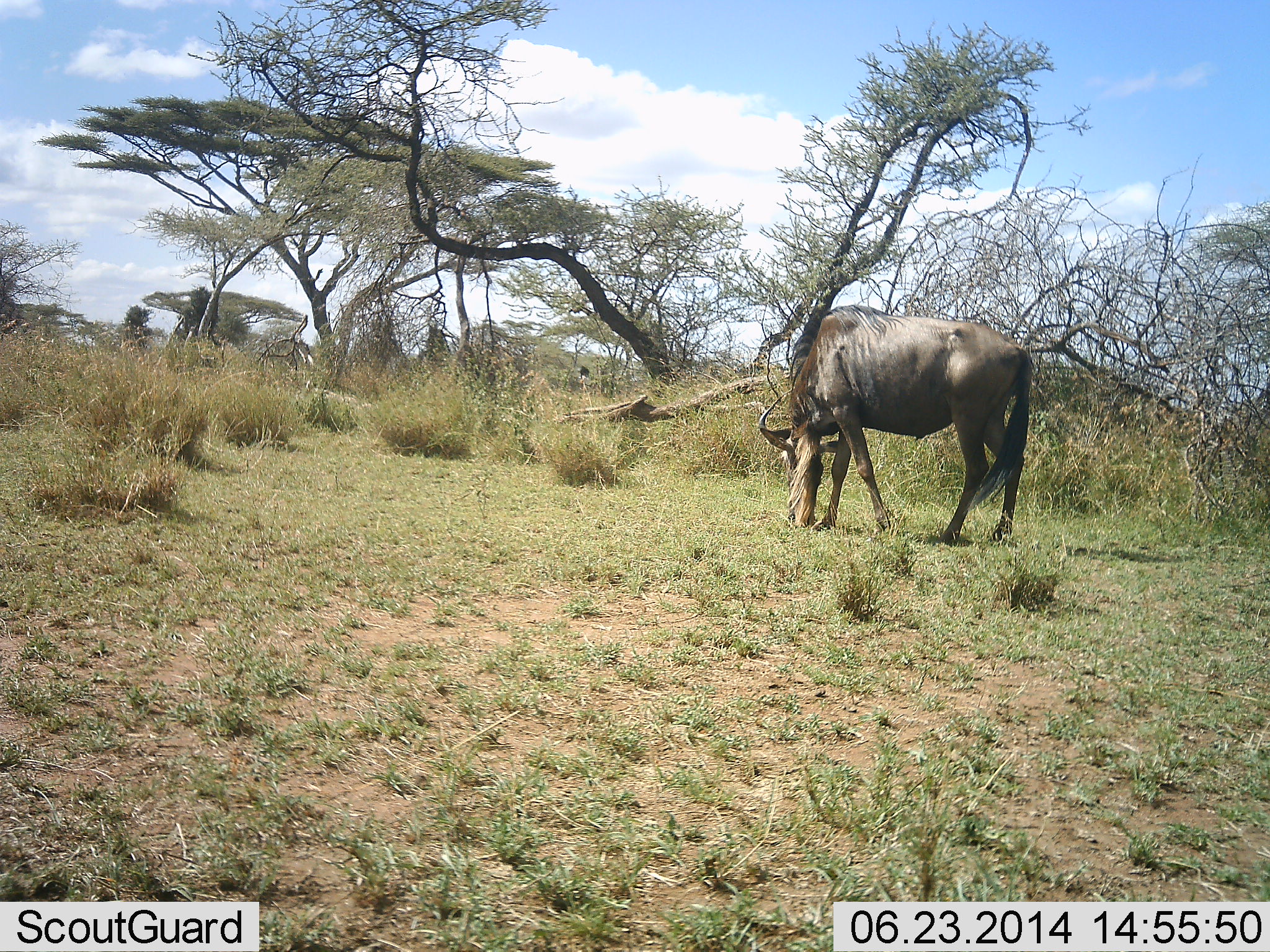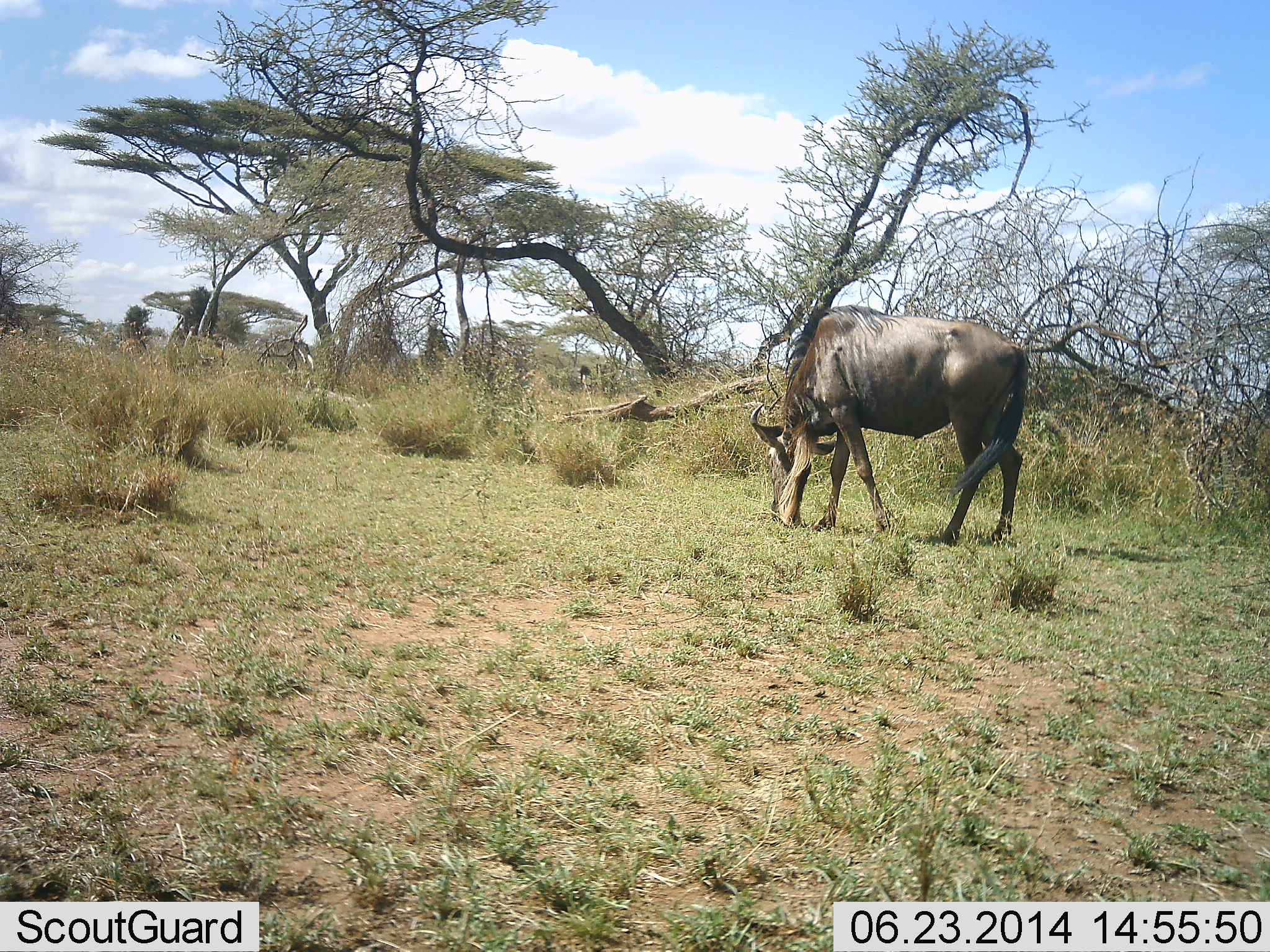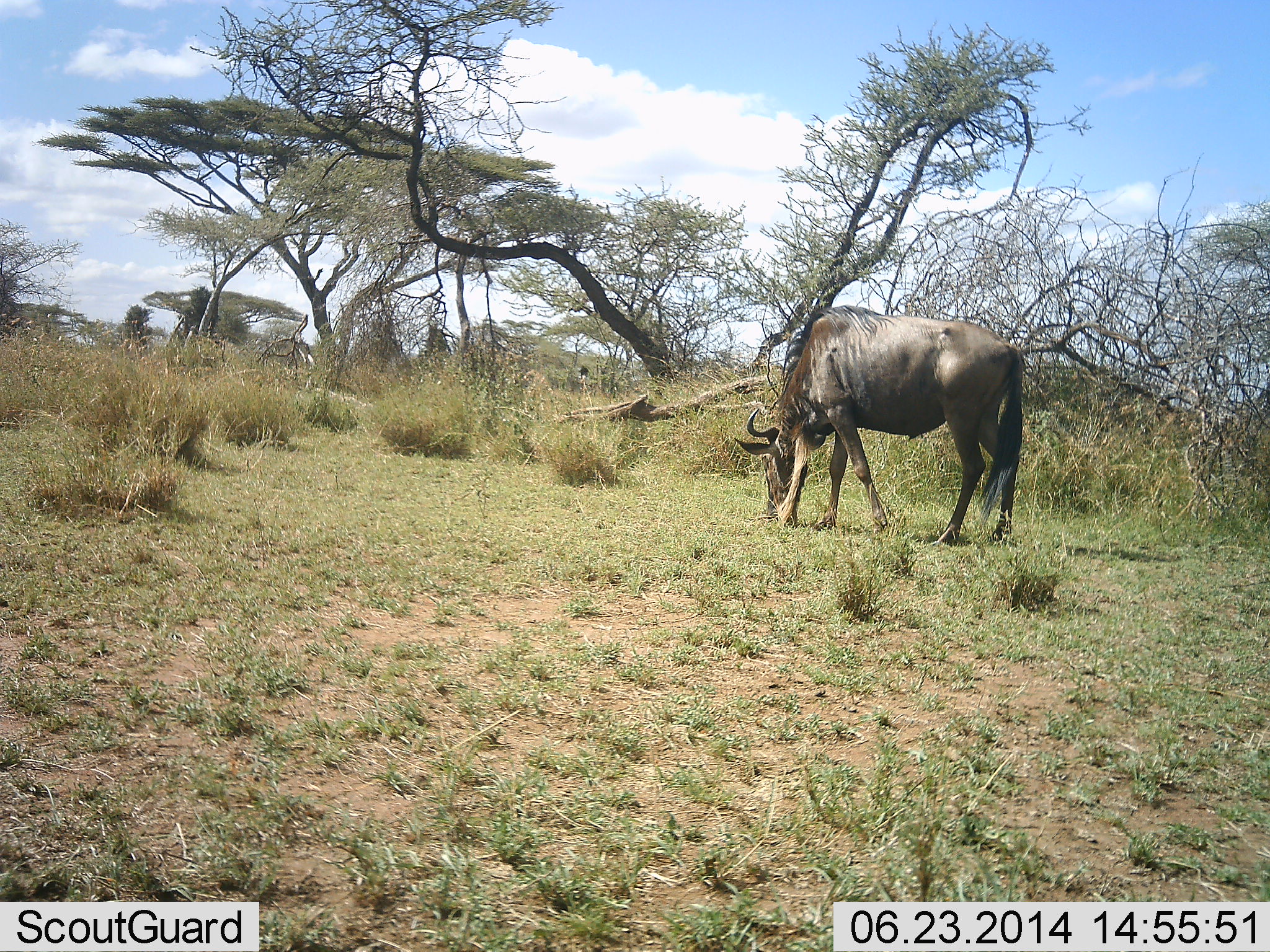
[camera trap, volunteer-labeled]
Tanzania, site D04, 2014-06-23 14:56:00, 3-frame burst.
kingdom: Animalia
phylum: Chordata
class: Mammalia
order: Artiodactyla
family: Bovidae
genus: Connochaetes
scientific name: Connochaetes taurinus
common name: blue wildebeest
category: wildebeest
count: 1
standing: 40%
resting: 0%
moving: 0%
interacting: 0%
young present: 0%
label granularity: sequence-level